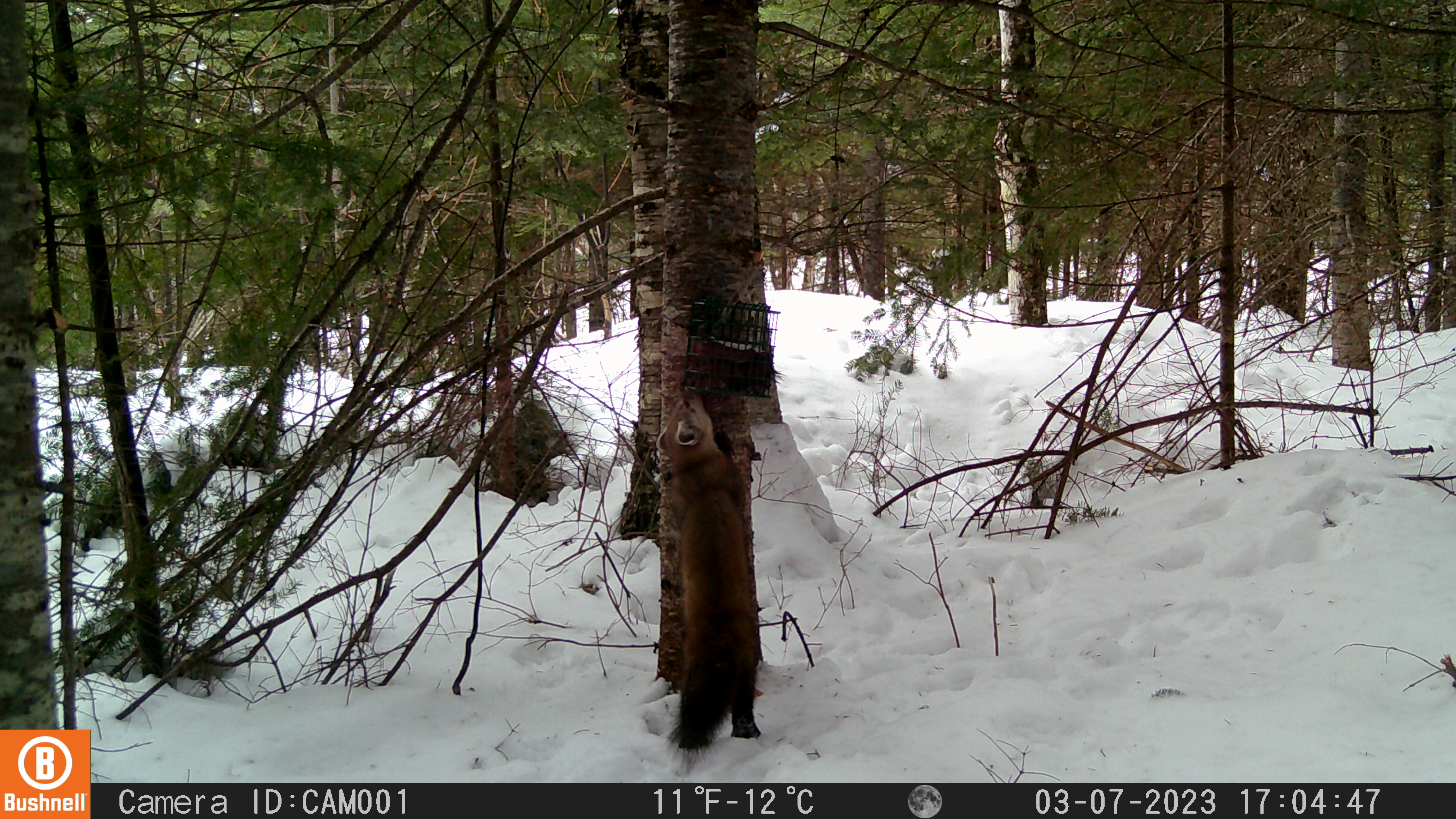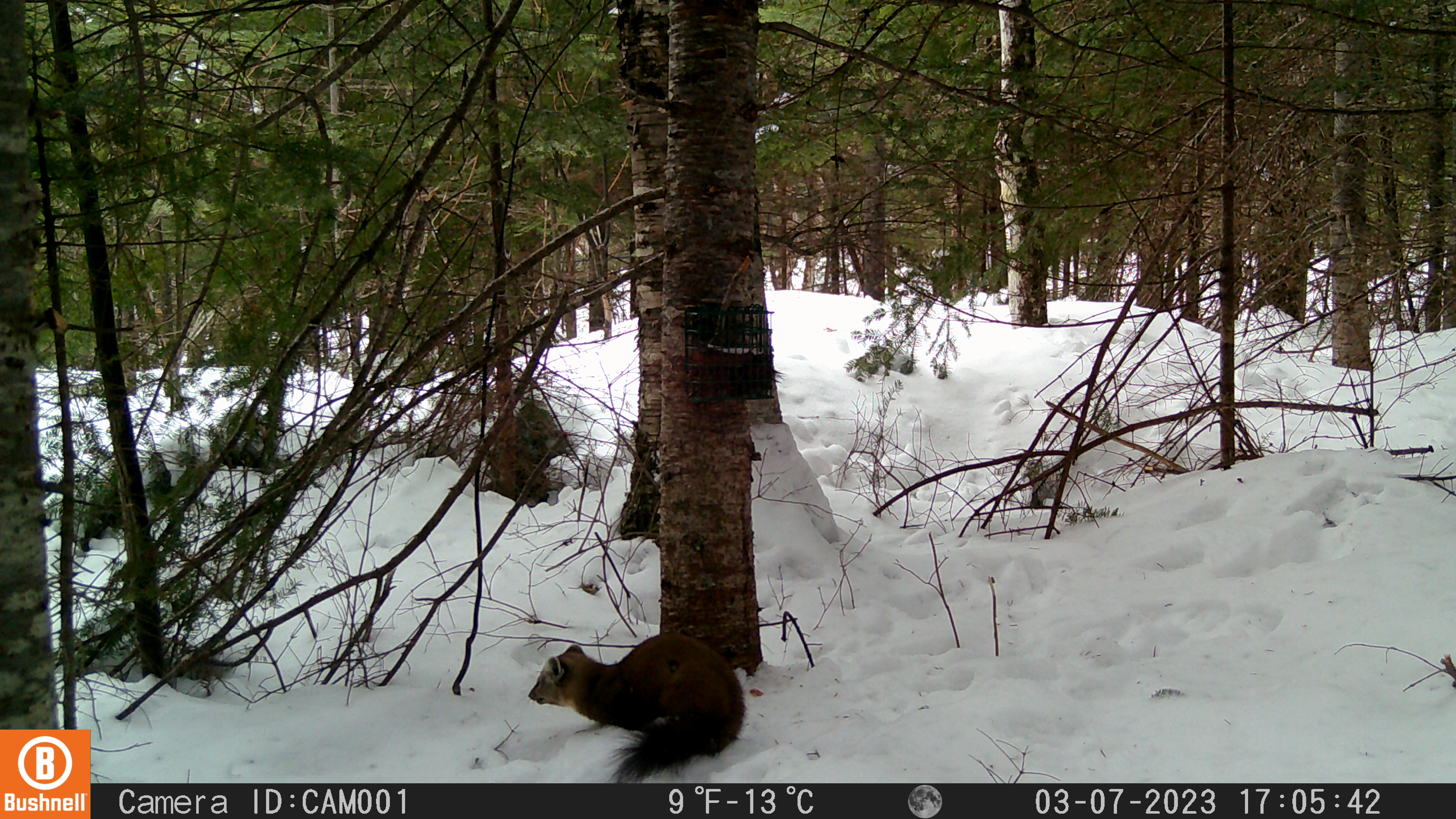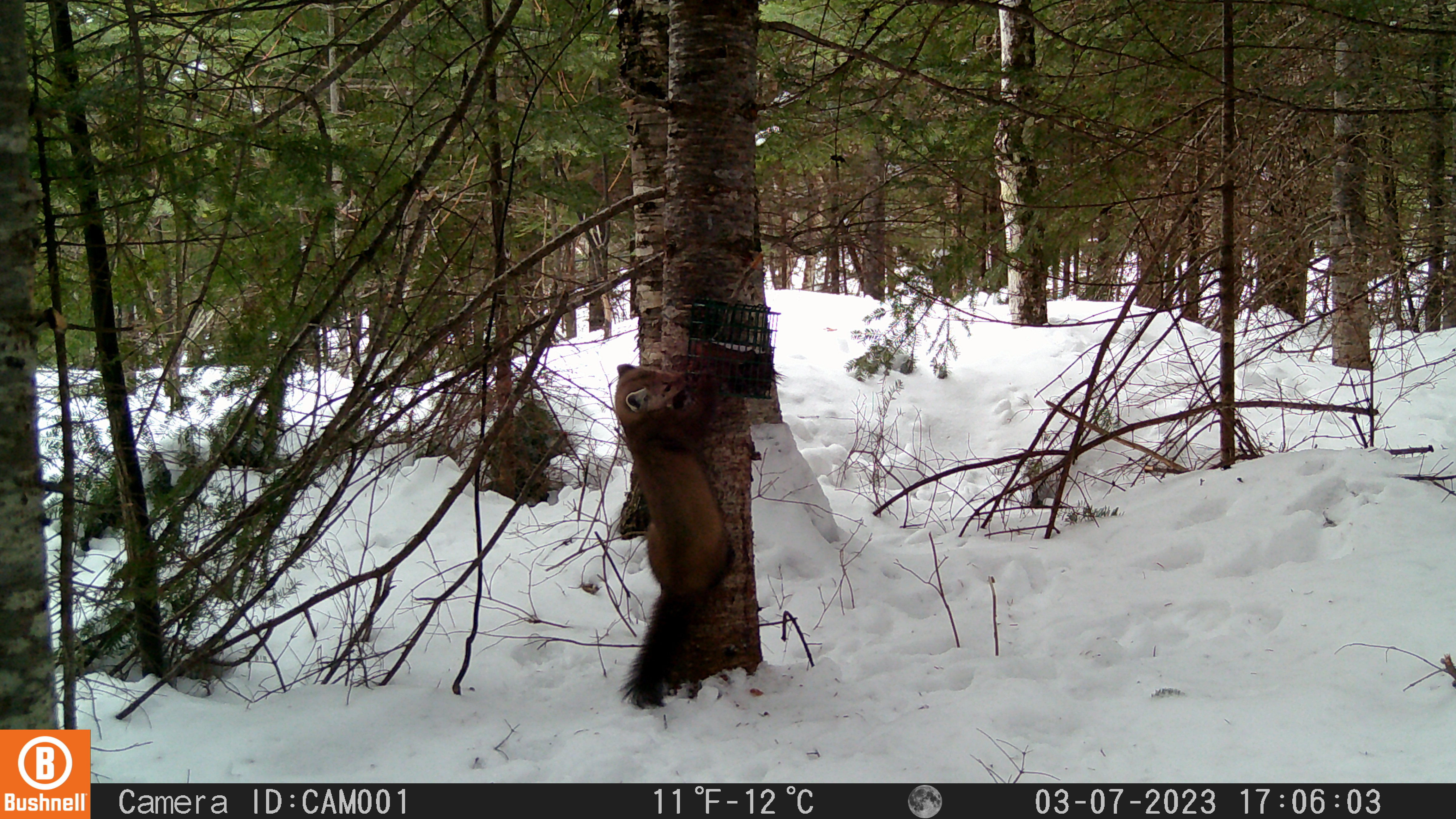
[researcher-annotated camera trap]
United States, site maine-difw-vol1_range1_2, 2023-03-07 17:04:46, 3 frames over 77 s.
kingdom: Animalia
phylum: Chordata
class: Mammalia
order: Carnivora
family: Mustelidae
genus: Martes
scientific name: Martes americana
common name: american marten